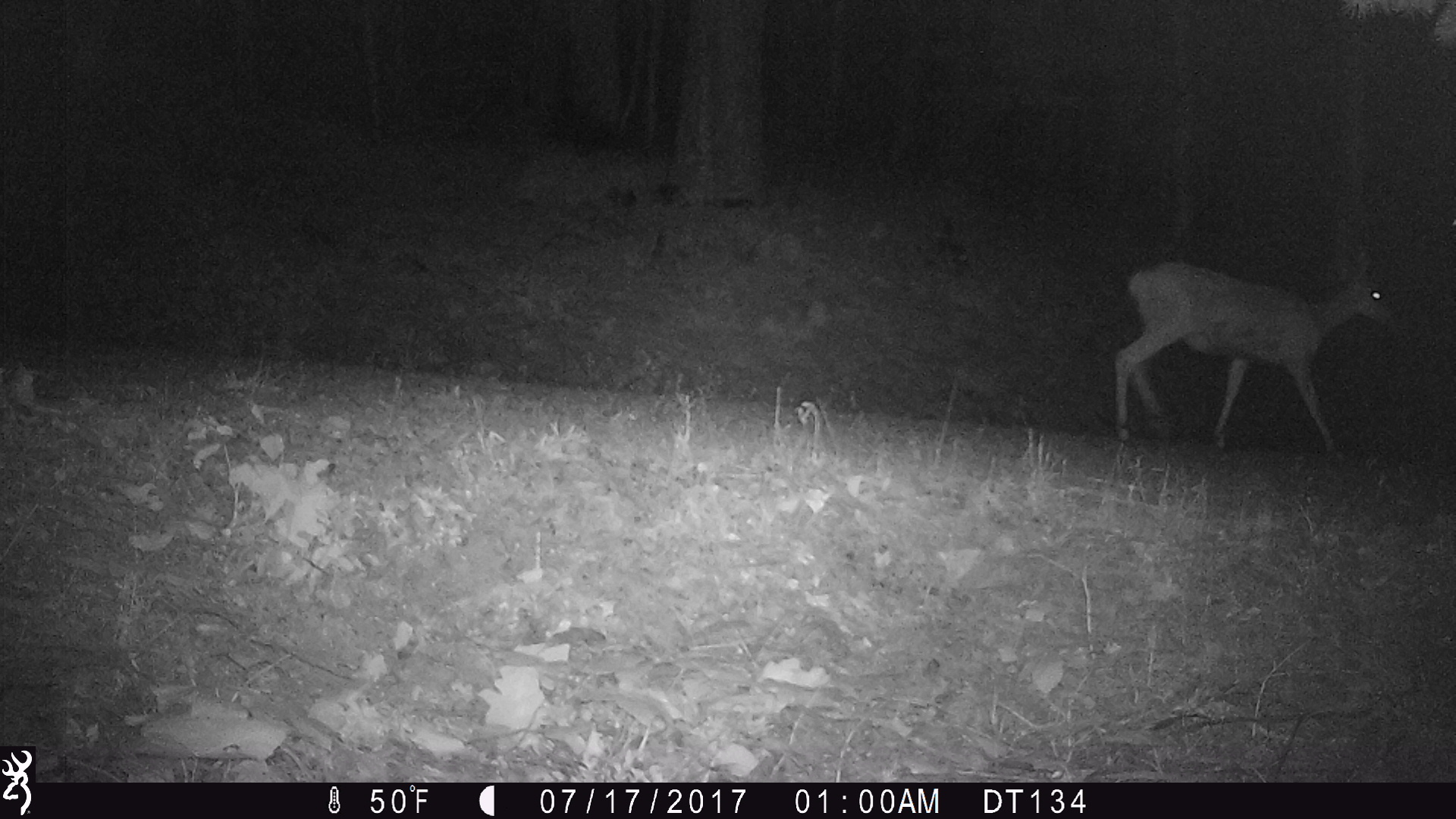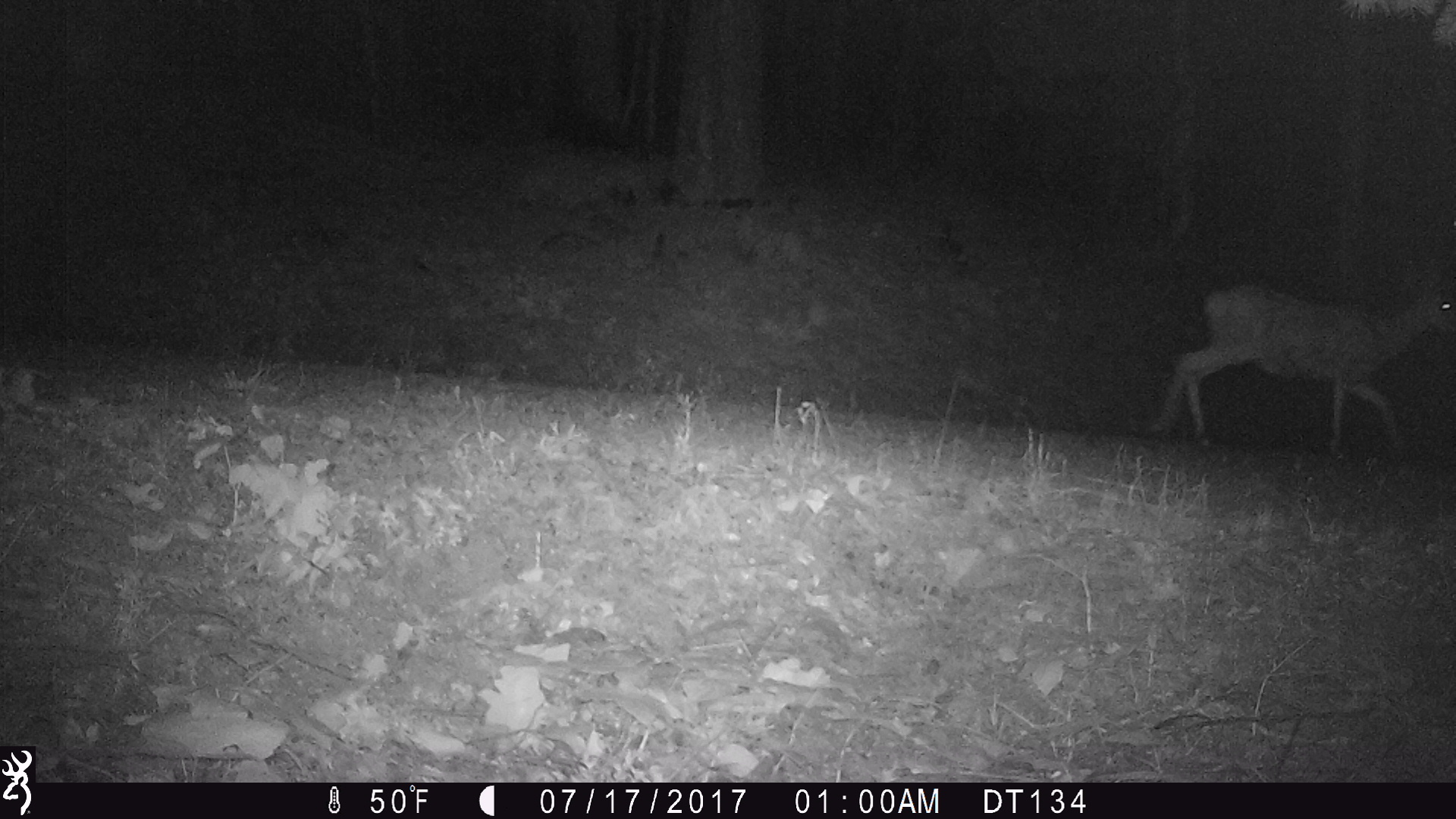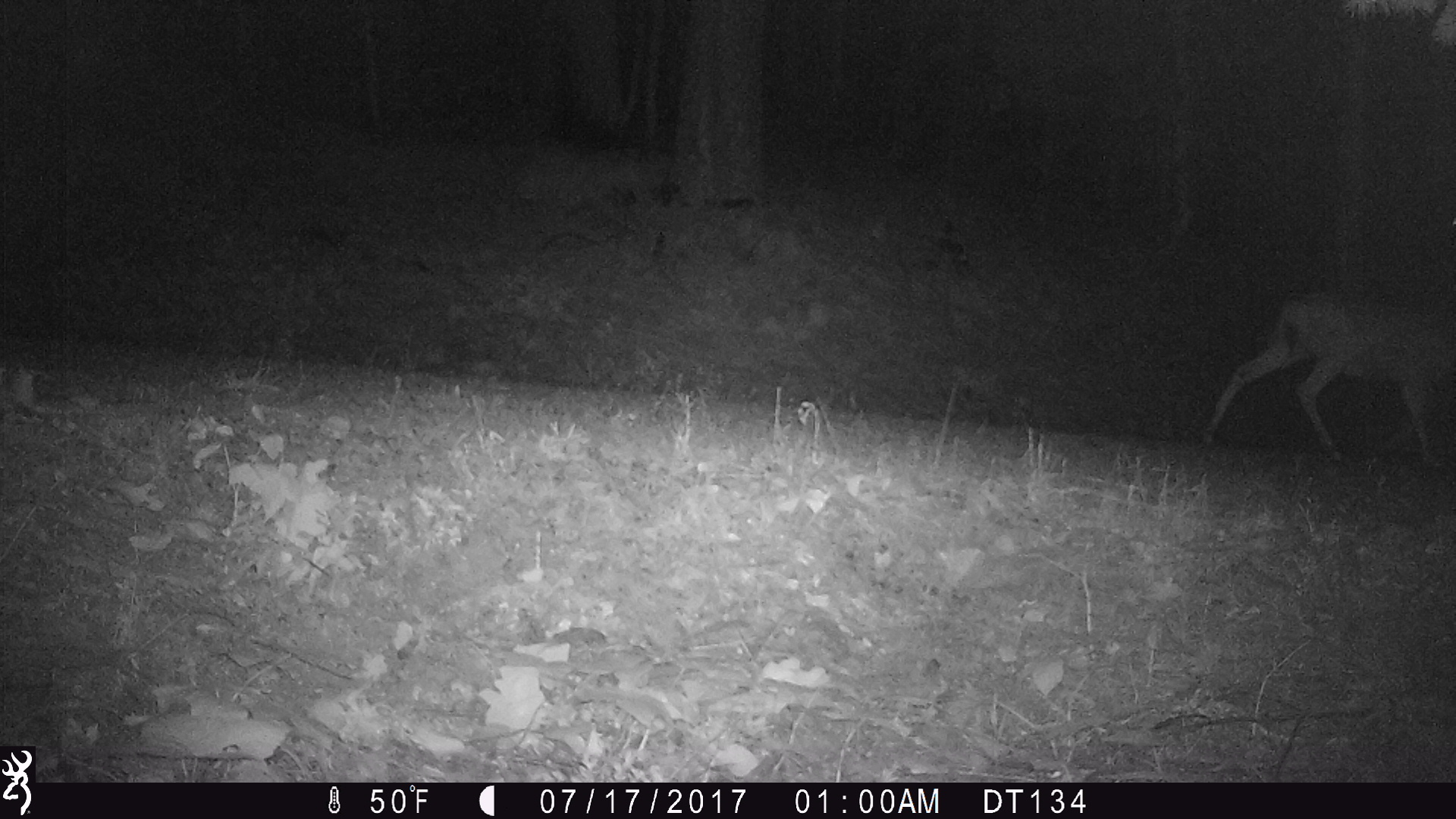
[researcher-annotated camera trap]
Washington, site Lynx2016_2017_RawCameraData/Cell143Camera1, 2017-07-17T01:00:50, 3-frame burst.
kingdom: Animalia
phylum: Chordata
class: Mammalia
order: Artiodactyla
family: Cervidae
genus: Odocoileus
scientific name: Odocoileus hemionus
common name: mule deer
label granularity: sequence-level